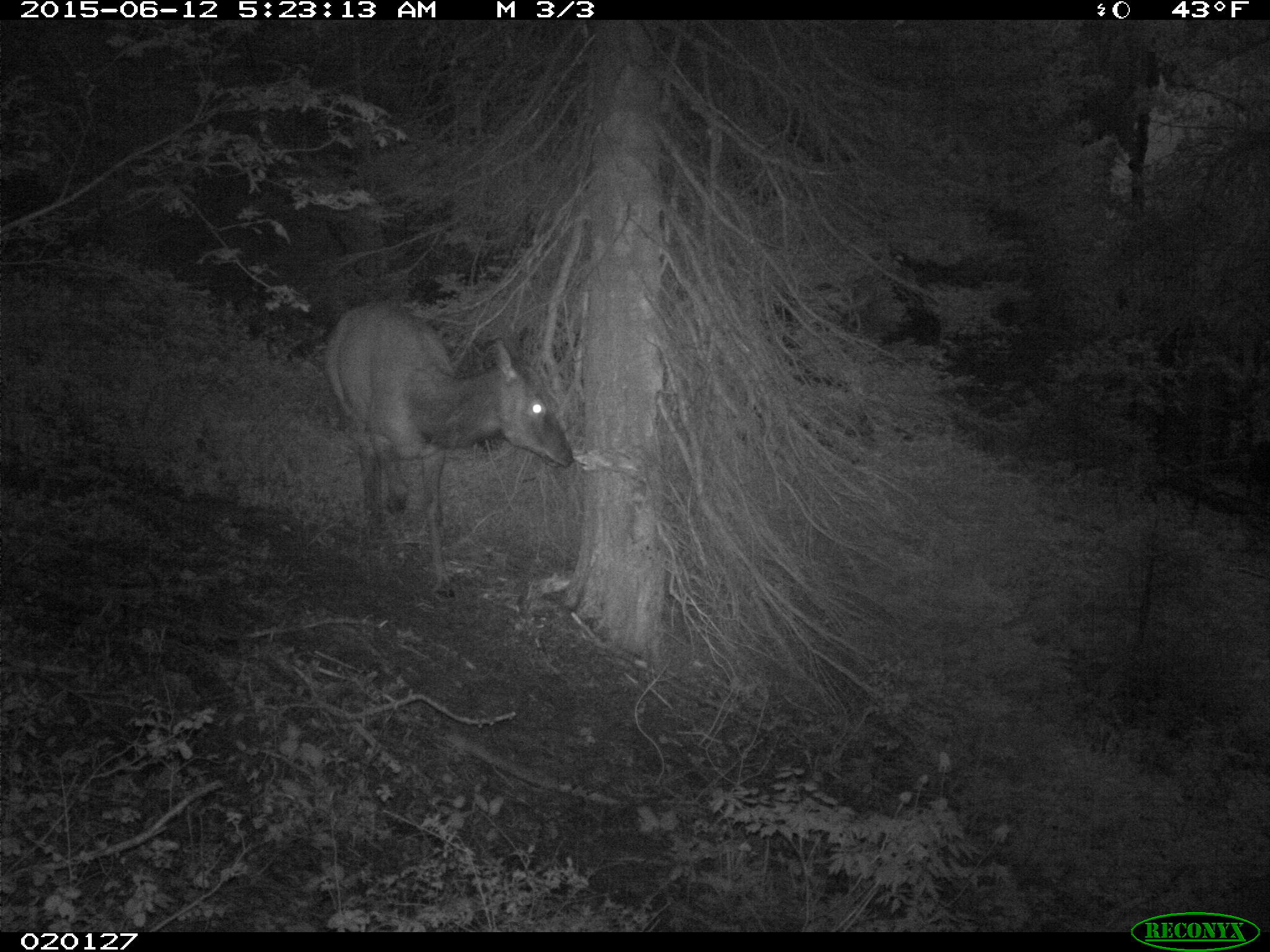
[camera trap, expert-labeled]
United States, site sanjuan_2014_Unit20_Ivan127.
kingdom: Animalia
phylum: Chordata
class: Mammalia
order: Artiodactyla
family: Cervidae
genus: Cervus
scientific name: Cervus elaphus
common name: red deer